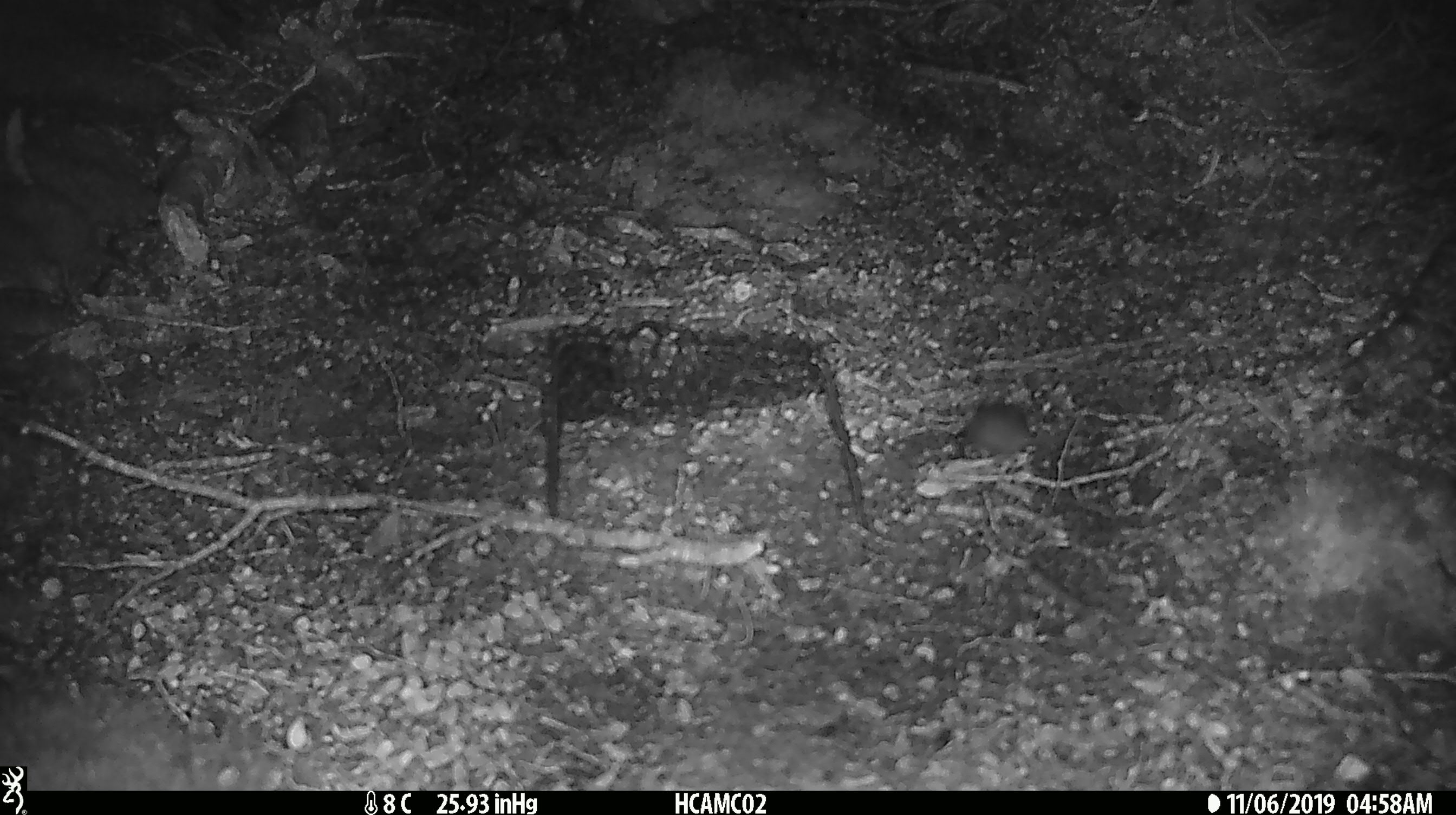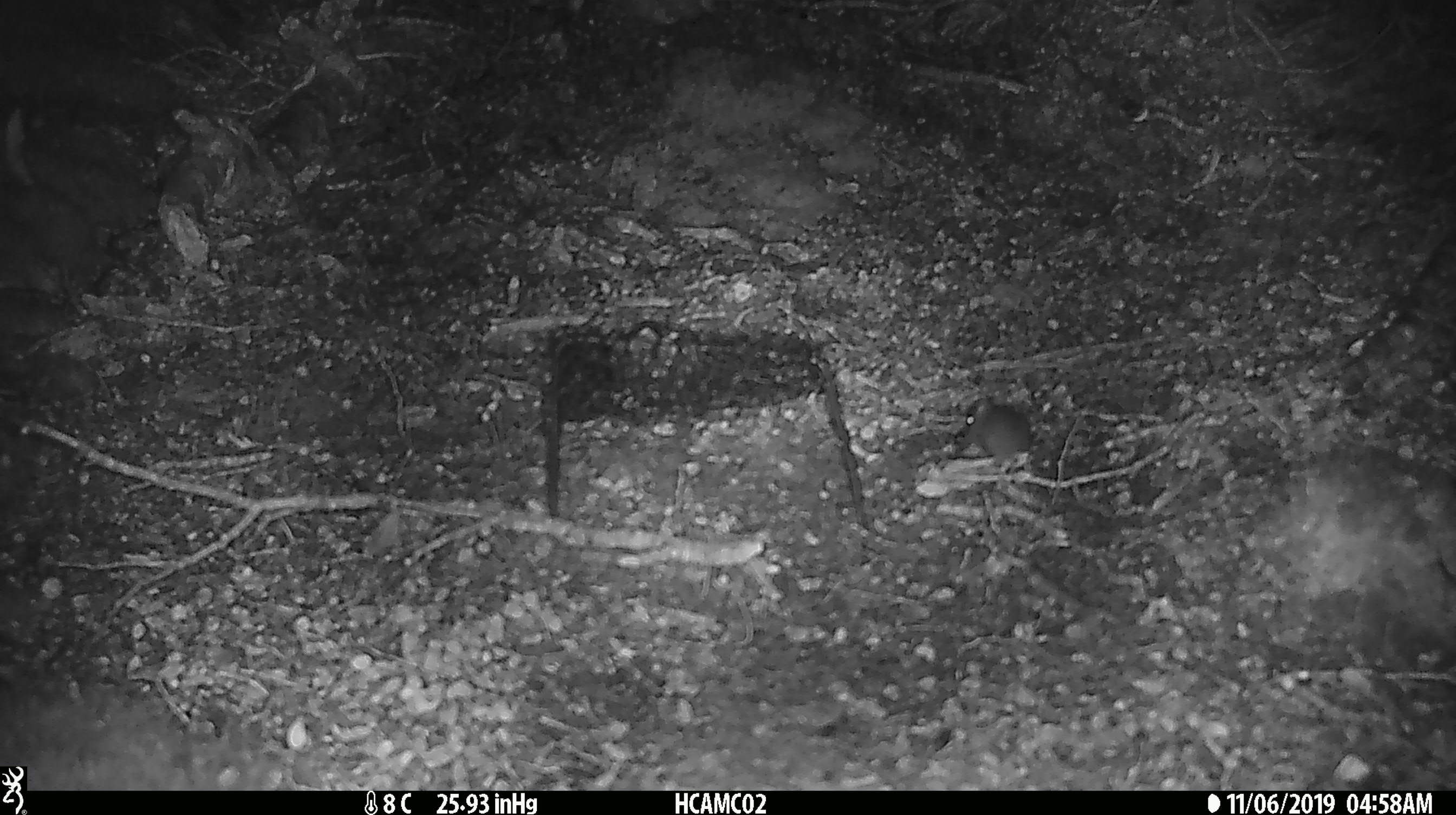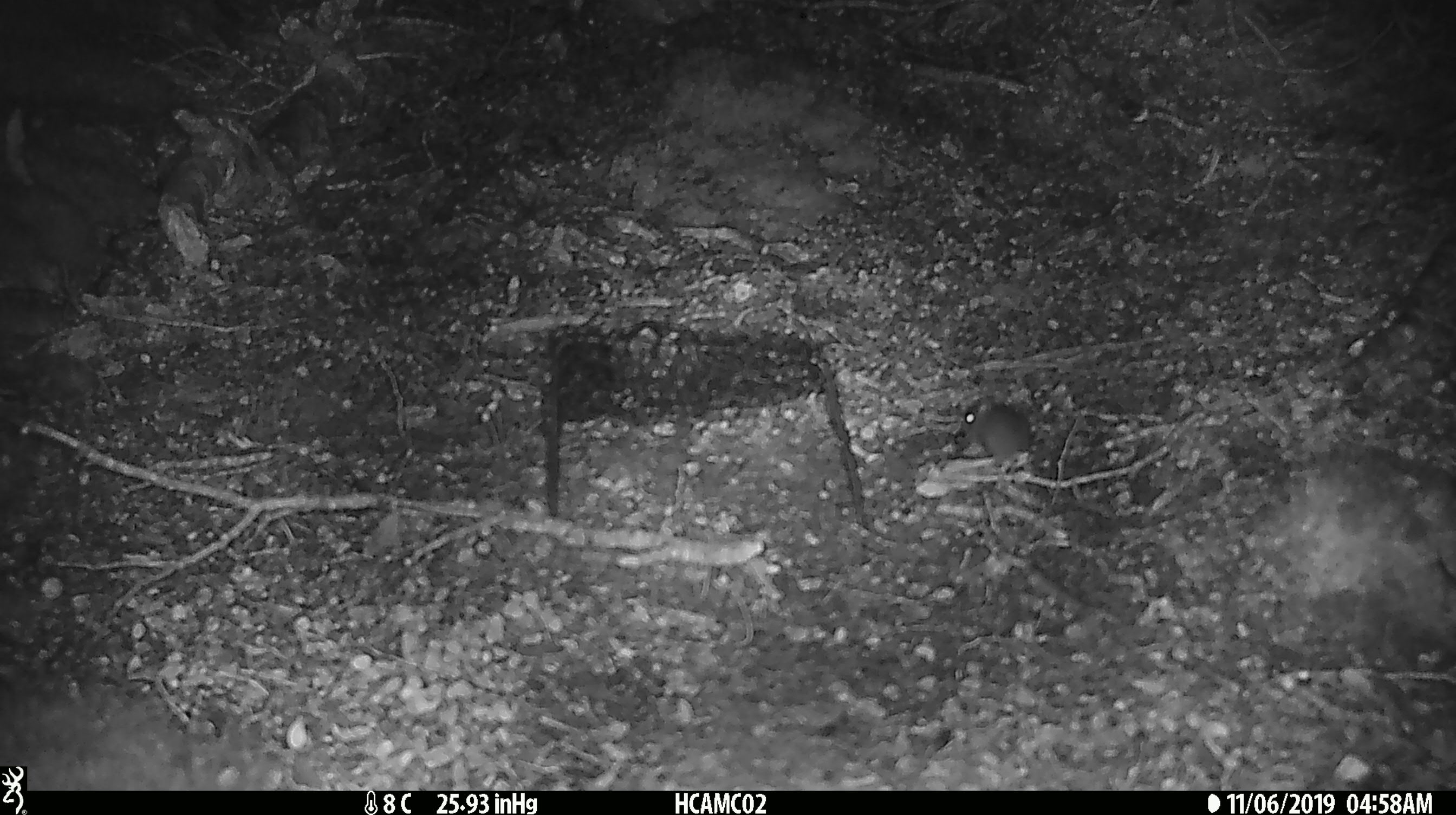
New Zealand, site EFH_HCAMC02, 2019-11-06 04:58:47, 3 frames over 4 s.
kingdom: Animalia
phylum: Chordata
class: Mammalia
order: Rodentia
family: Muridae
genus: Mus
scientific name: Mus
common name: mouse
Mouse (Mus).